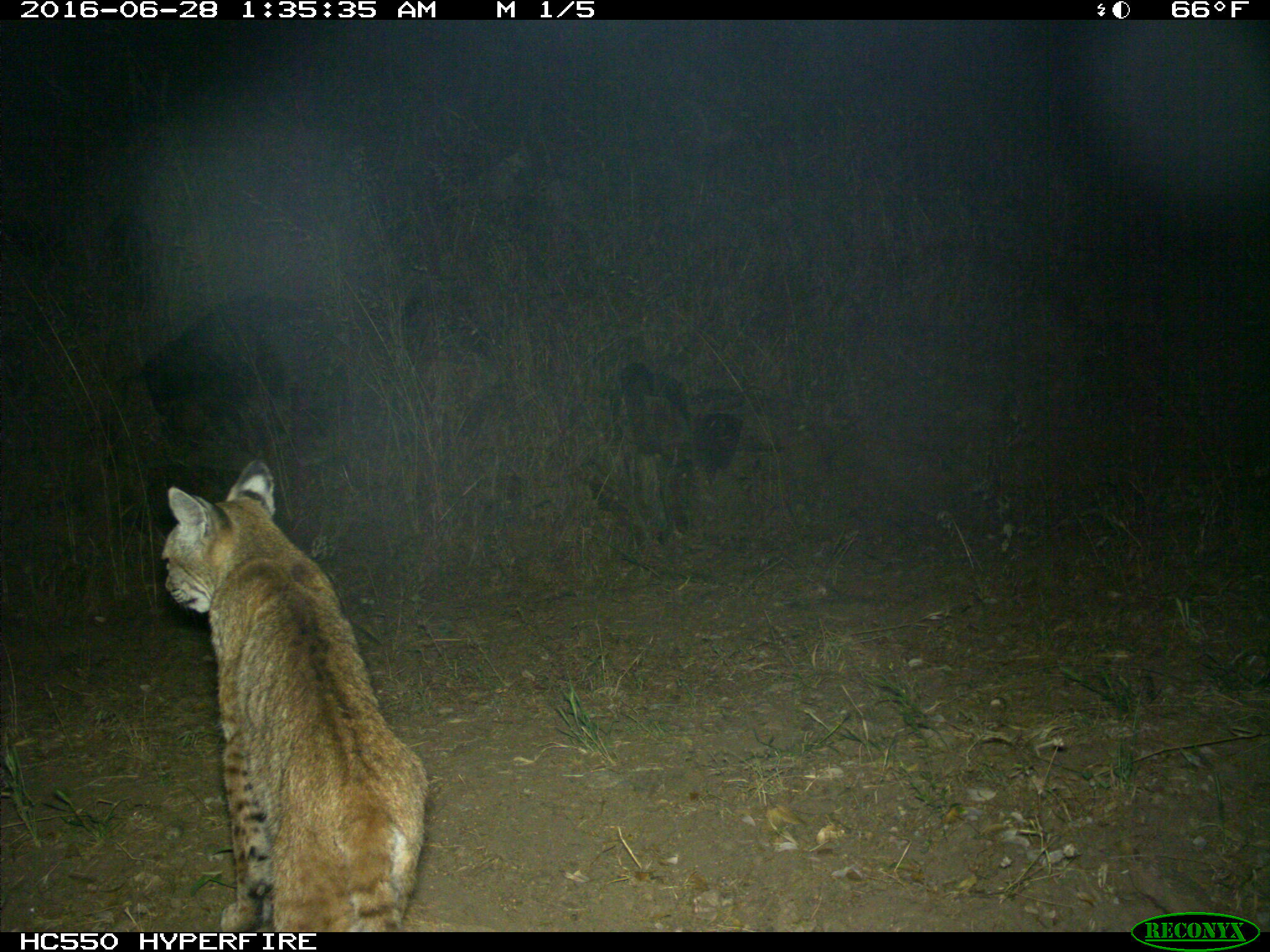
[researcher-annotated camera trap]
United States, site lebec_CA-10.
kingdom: Animalia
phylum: Chordata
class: Mammalia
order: Carnivora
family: Felidae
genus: Lynx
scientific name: Lynx rufus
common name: bobcat